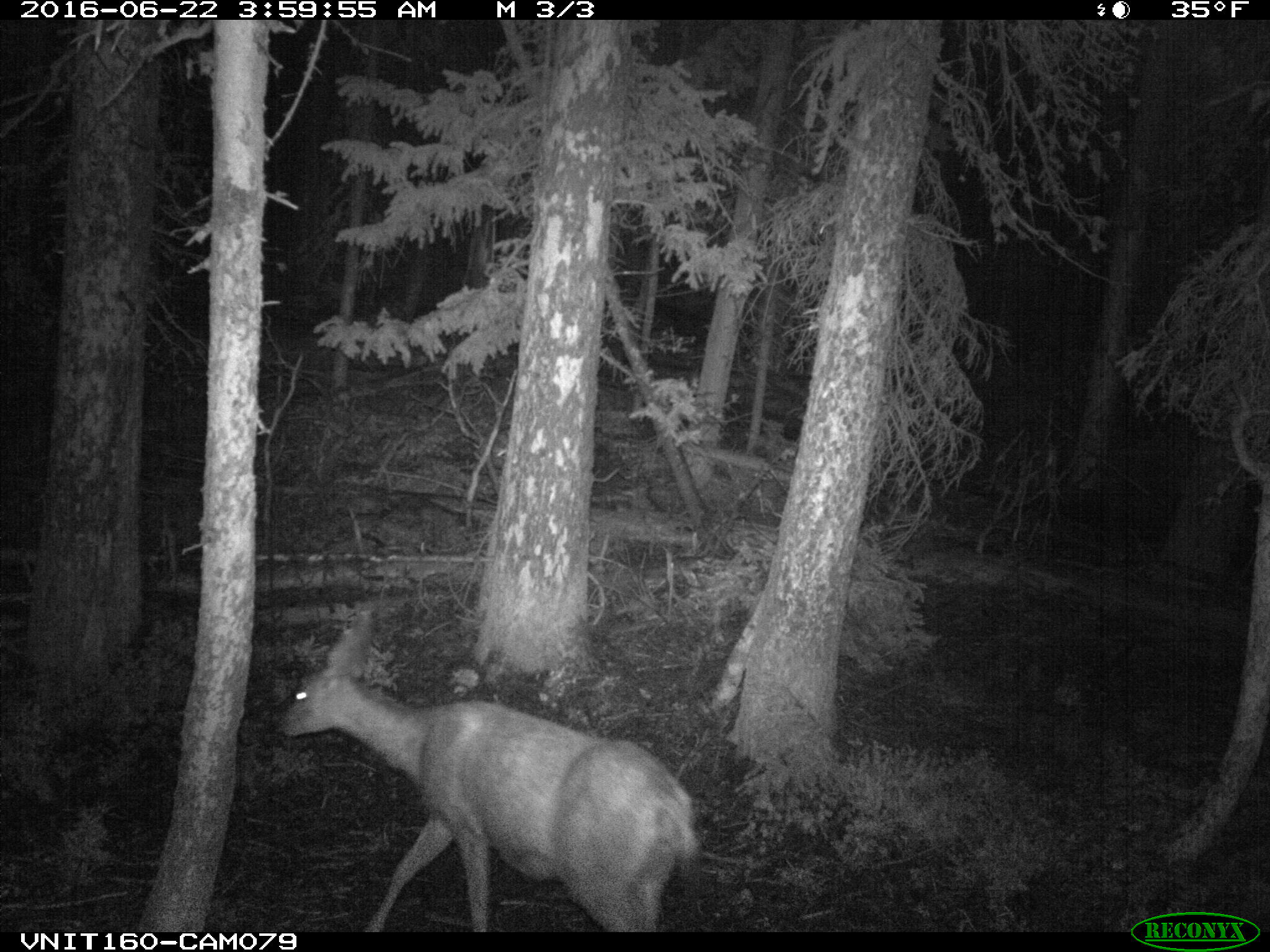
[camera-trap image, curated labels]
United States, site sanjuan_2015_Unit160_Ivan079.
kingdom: Animalia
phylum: Chordata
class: Mammalia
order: Artiodactyla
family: Cervidae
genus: Odocoileus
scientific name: Odocoileus hemionus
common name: mule deer